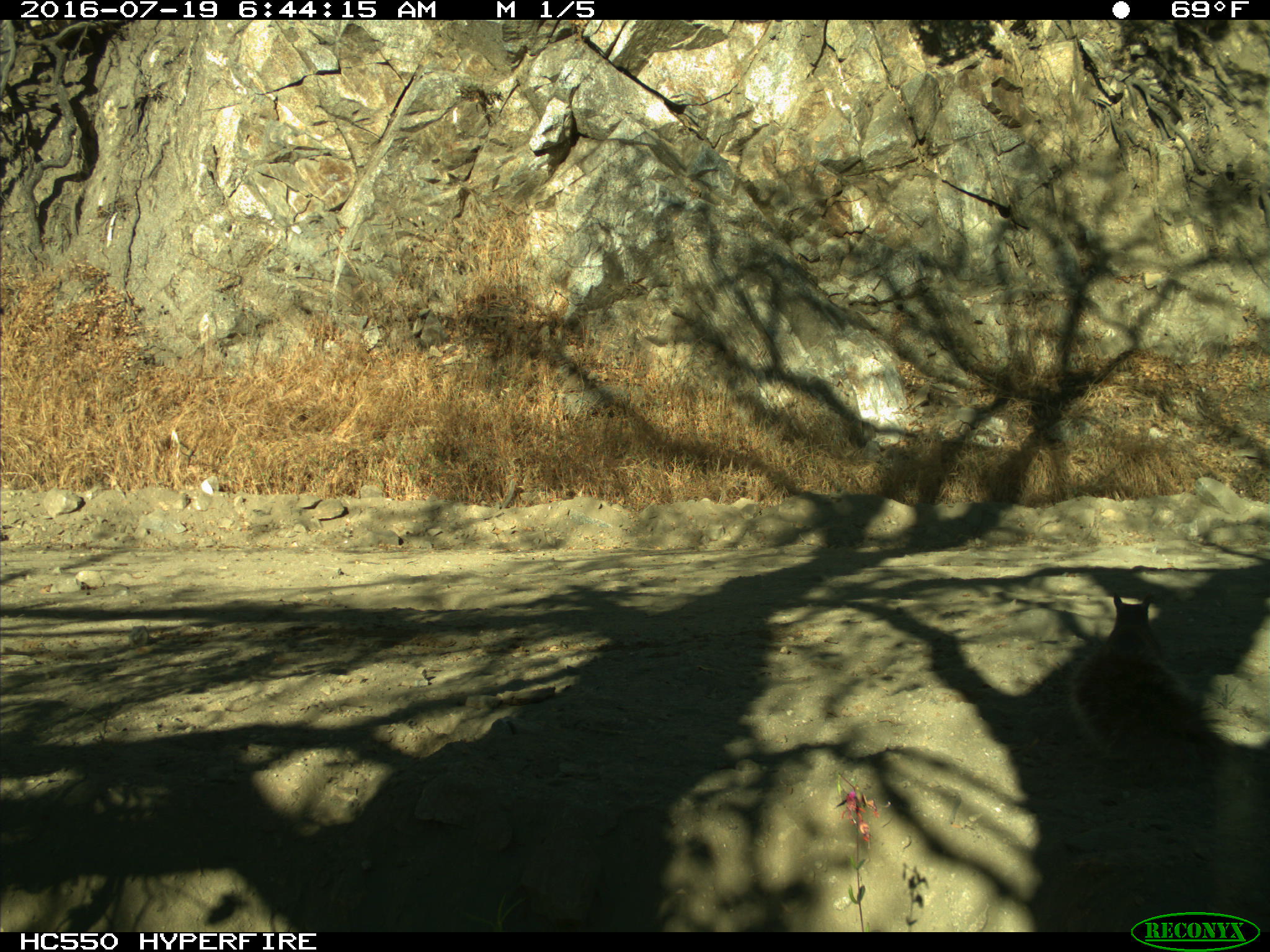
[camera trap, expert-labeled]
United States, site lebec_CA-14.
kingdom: Animalia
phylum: Chordata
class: Mammalia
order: Rodentia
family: Sciuridae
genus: Sciurus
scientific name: Sciurus carolinensis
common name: eastern gray squirrel